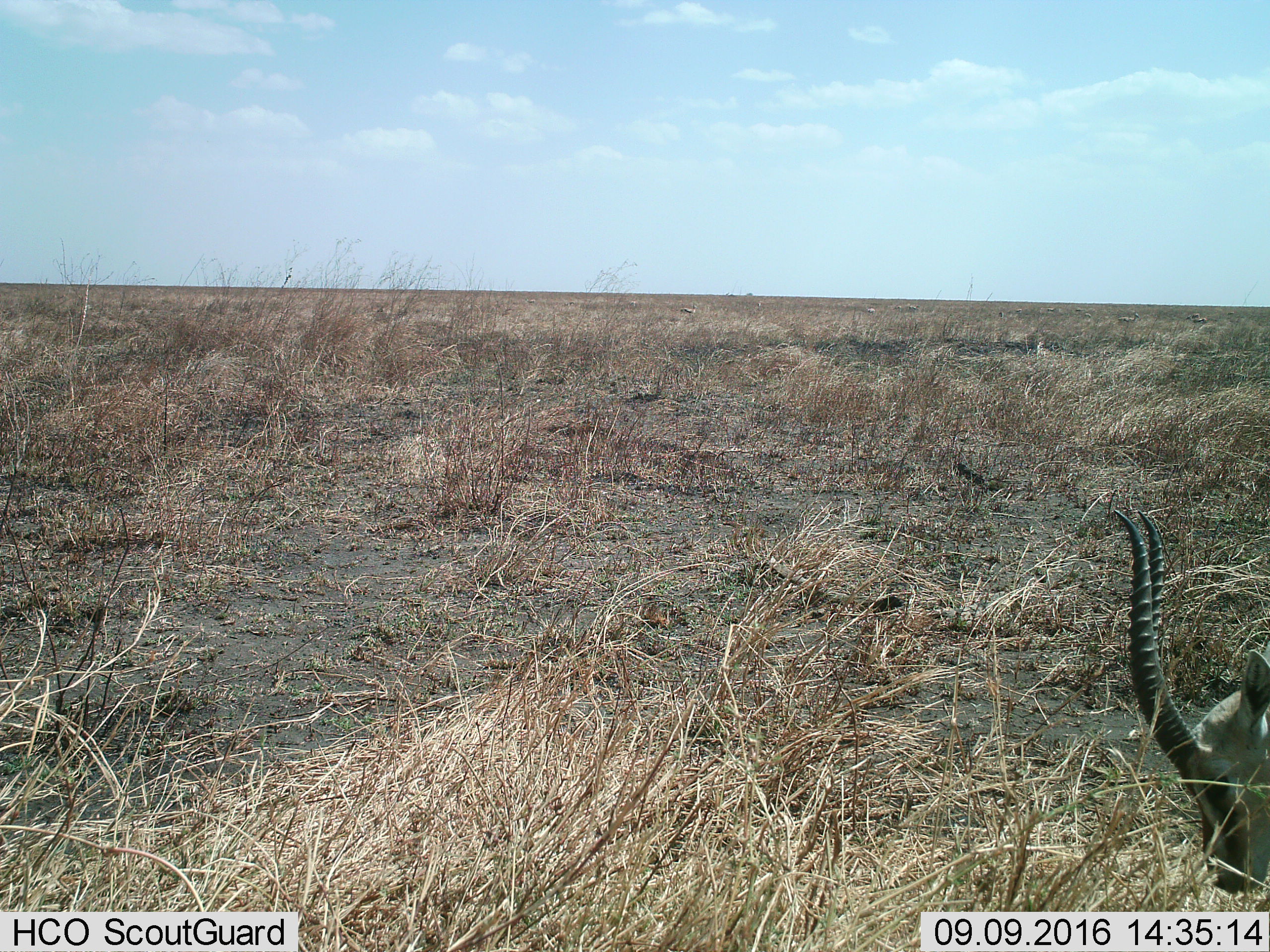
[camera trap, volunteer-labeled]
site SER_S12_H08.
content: unidentified animal